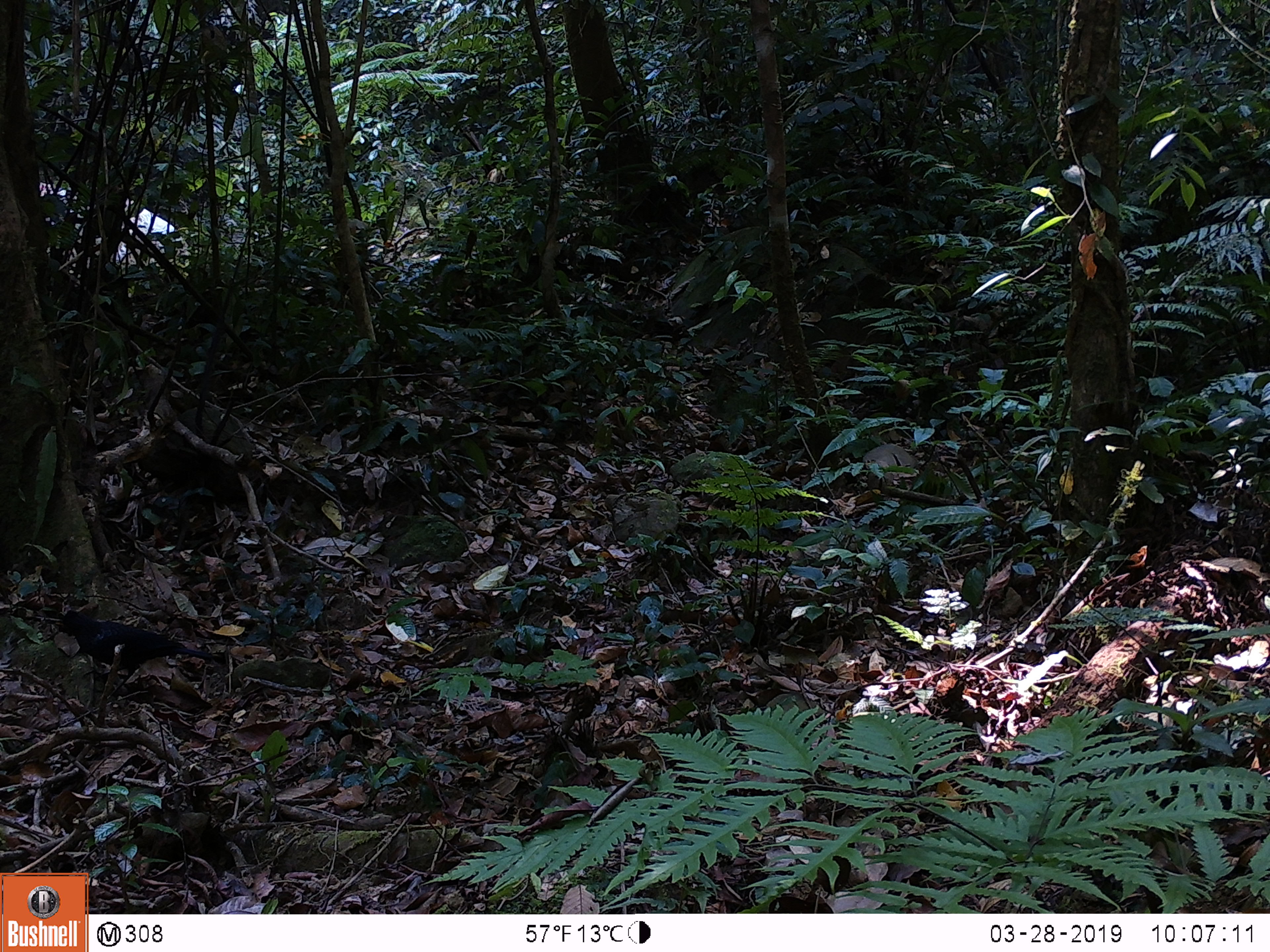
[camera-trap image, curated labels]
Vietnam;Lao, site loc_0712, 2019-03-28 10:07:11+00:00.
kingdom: Animalia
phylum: Chordata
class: Aves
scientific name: Aves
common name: bird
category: unidentified bird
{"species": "unidentified bird (bird) (Aves)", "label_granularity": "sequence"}